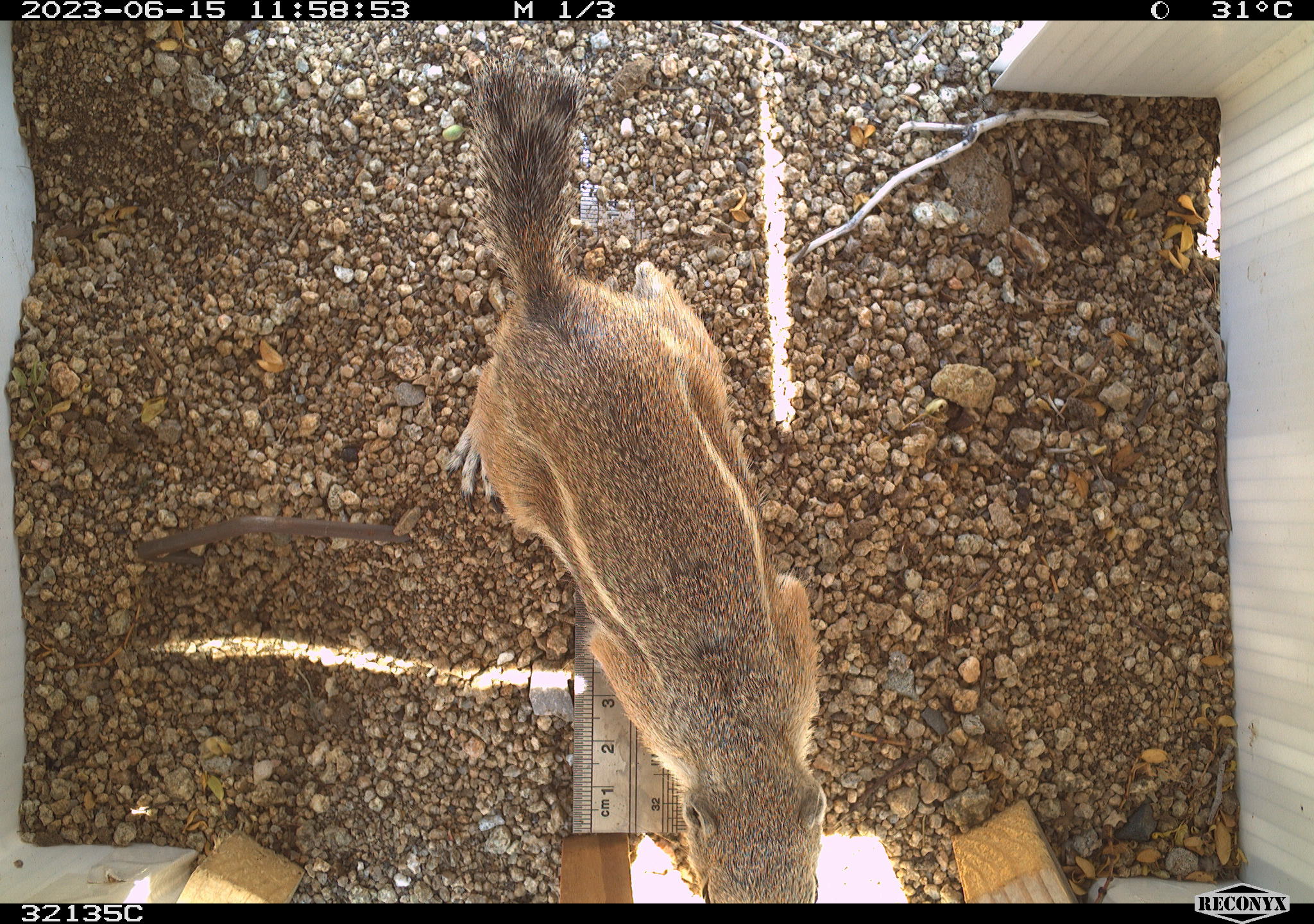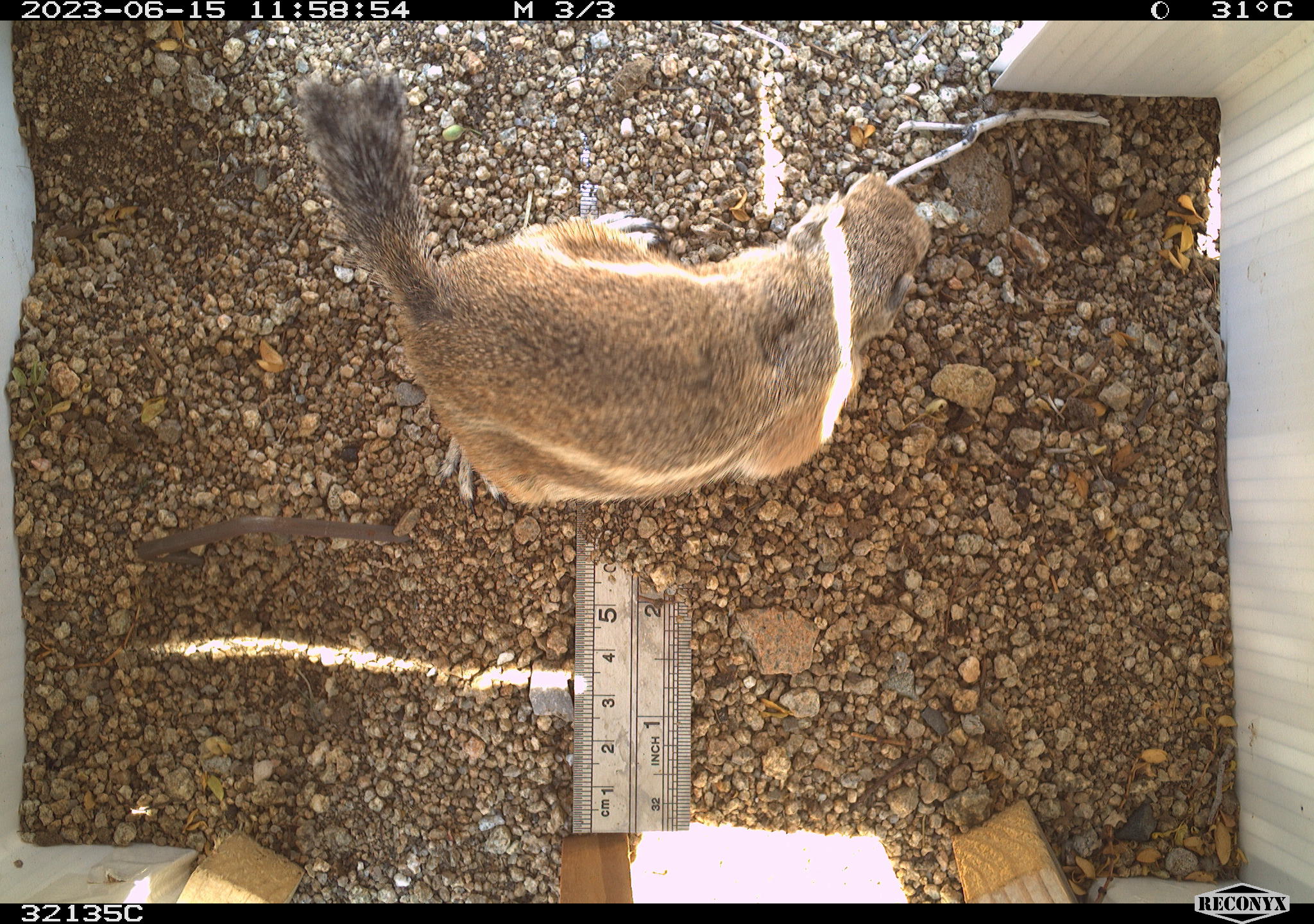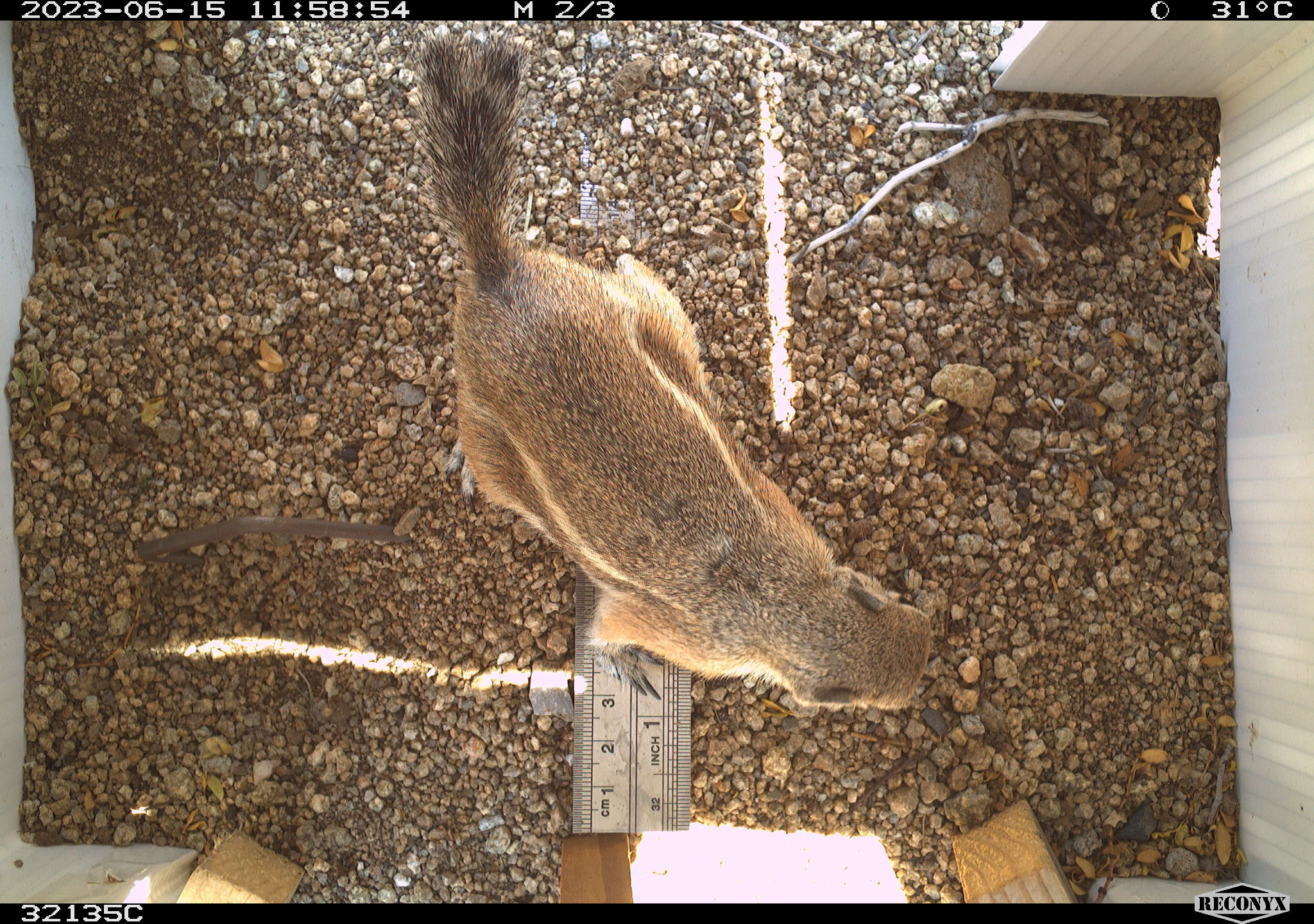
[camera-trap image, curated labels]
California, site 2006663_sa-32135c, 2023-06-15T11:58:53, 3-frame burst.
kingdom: Animalia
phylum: Chordata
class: Mammalia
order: Rodentia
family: Sciuridae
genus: Ammospermophilus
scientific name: Ammospermophilus leucurus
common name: white-tailed antelope squirrel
White-tailed antelope squirrel (Ammospermophilus leucurus).